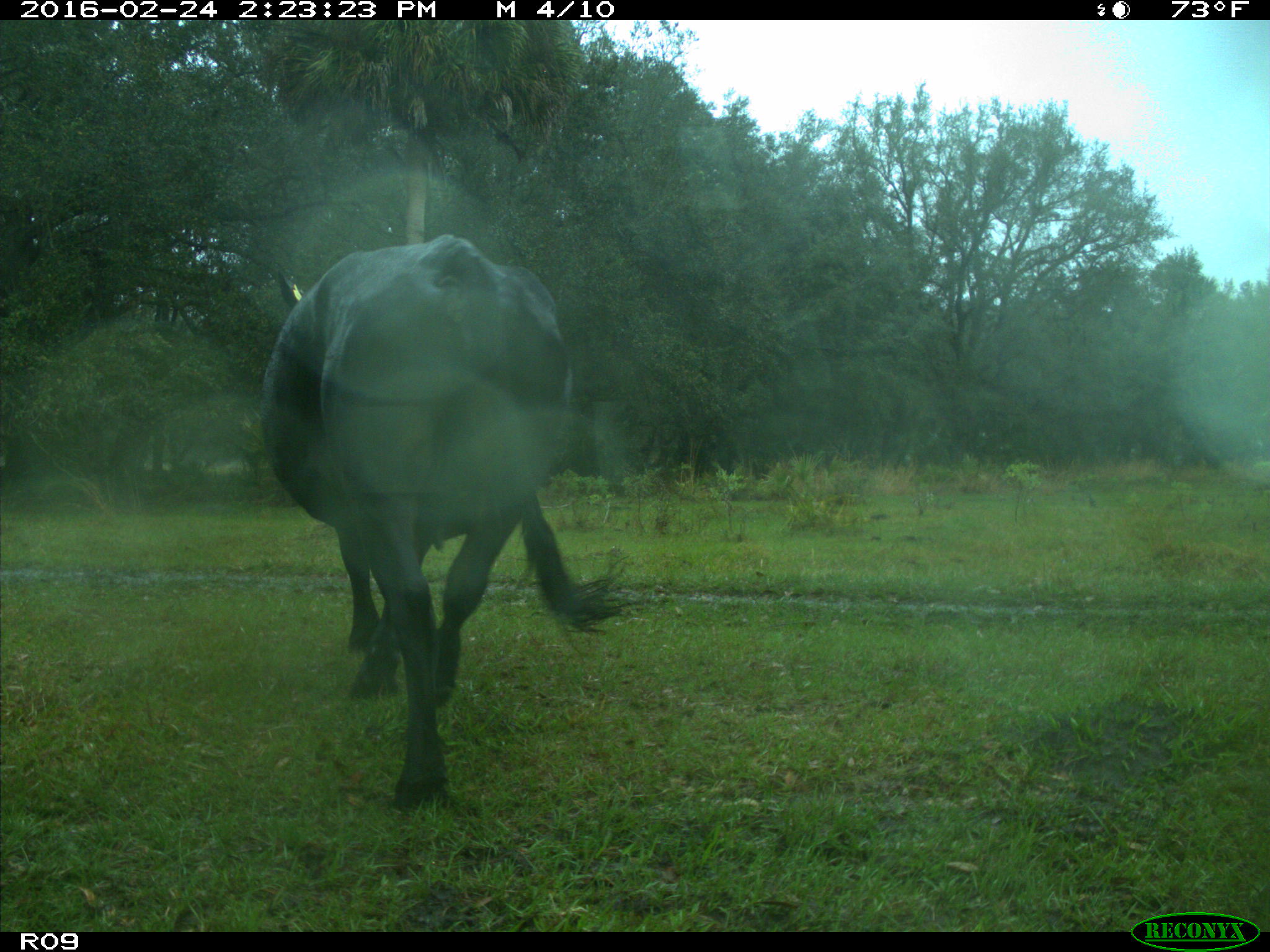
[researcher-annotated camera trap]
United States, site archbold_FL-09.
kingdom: Animalia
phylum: Chordata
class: Mammalia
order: Artiodactyla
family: Bovidae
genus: Bos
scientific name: Bos taurus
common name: domestic cow